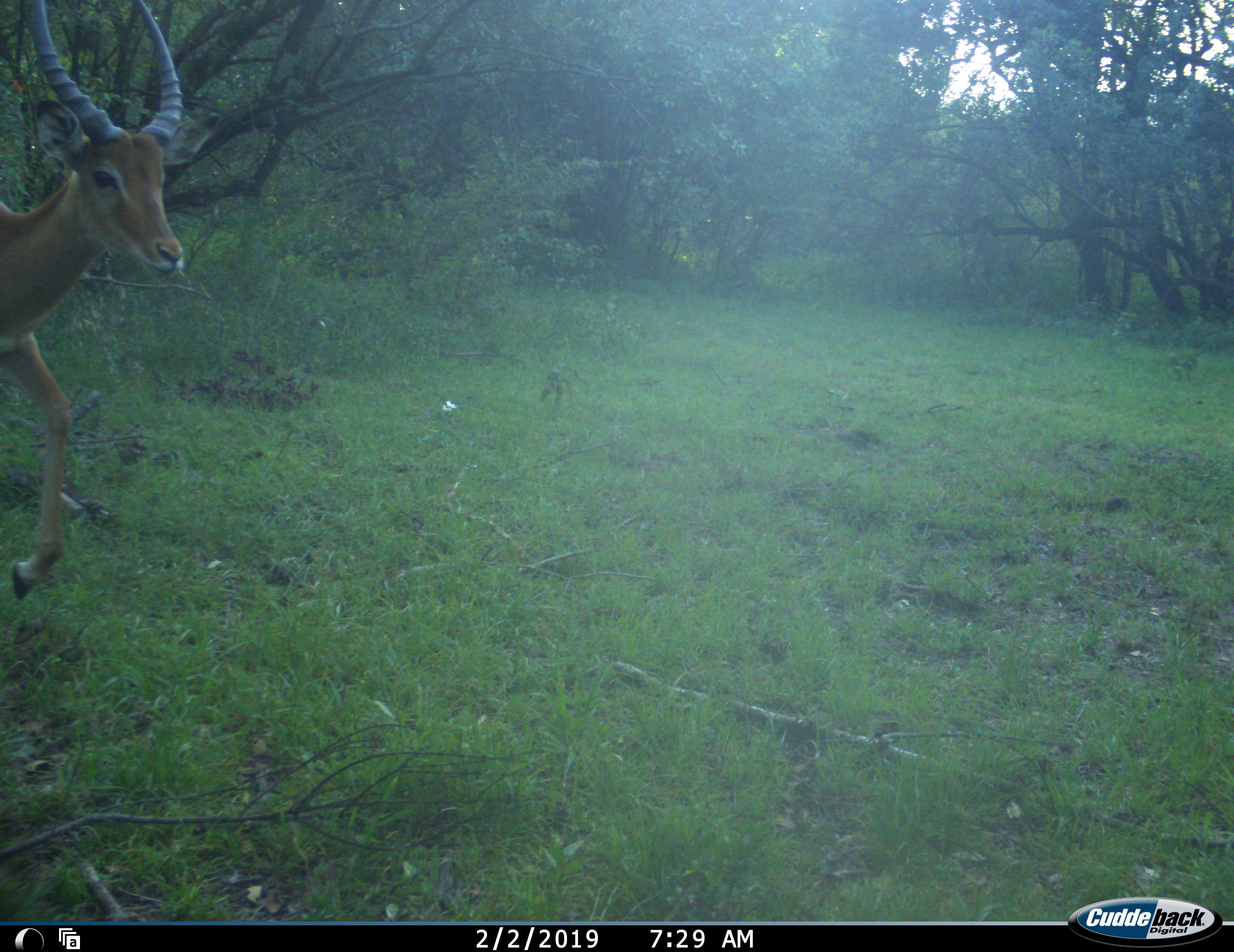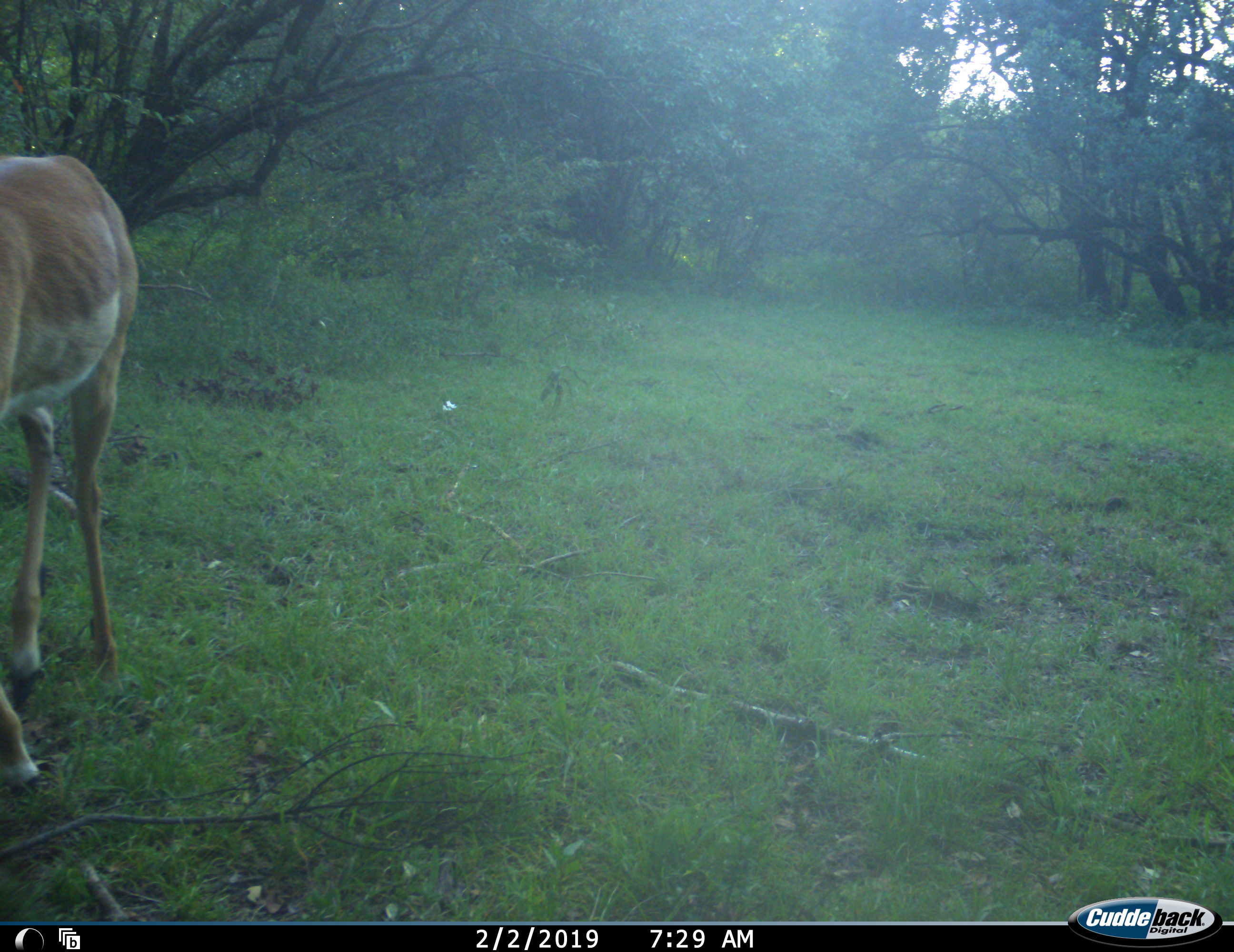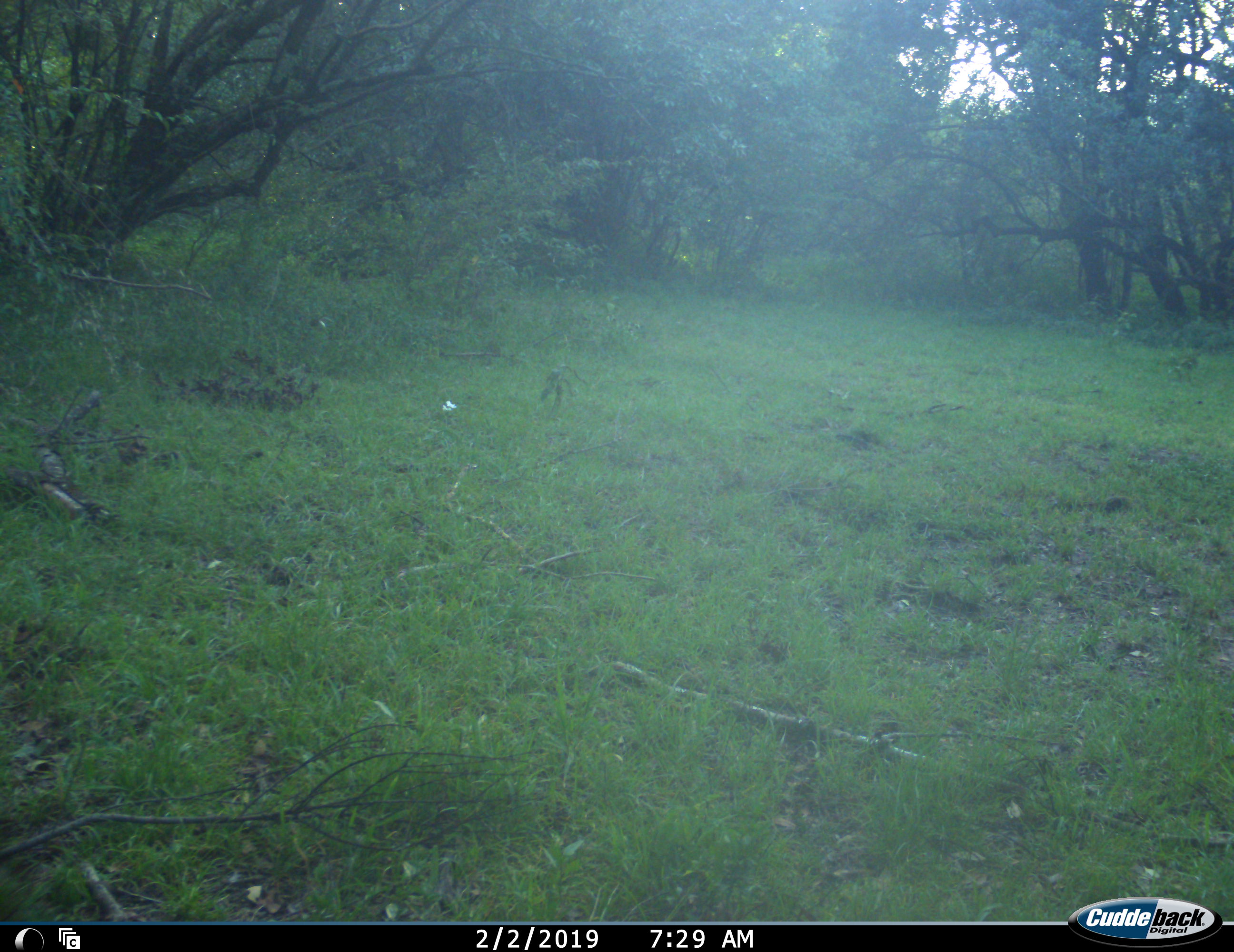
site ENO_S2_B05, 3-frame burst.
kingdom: Animalia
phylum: Chordata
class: Mammalia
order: Artiodactyla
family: Bovidae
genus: Aepyceros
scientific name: Aepyceros melampus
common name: impala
Impala (Aepyceros melampus), count 1. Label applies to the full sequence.